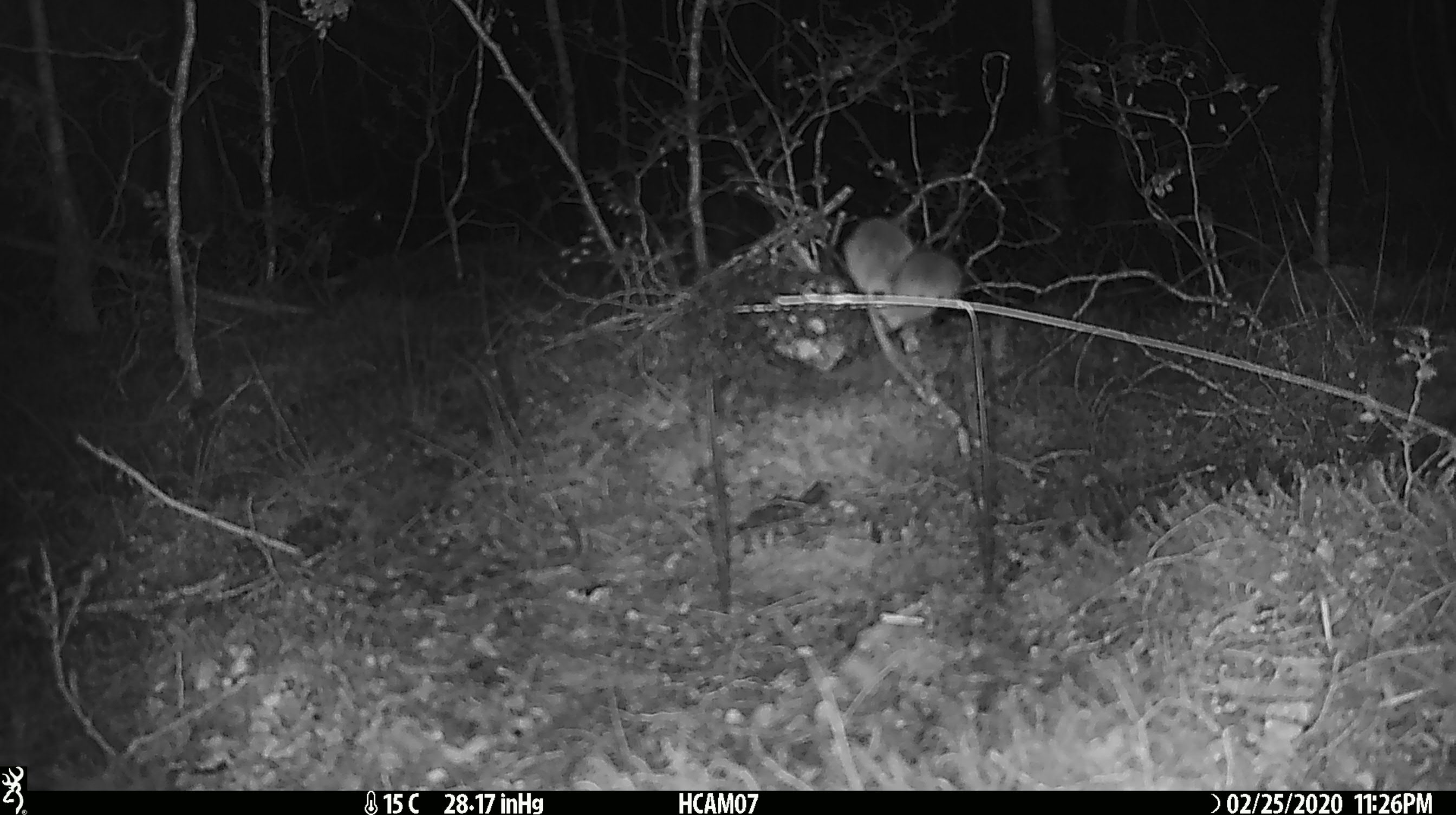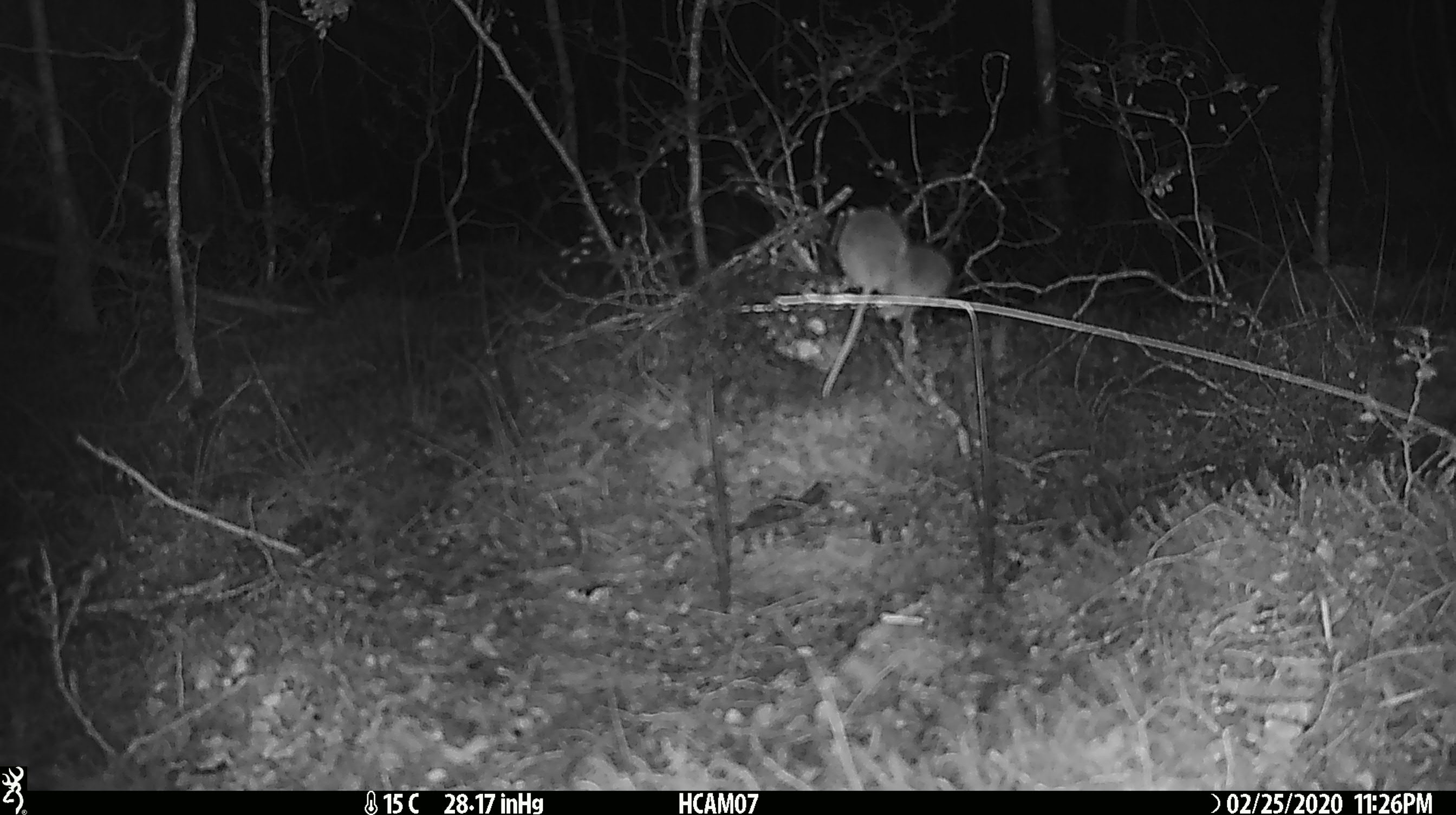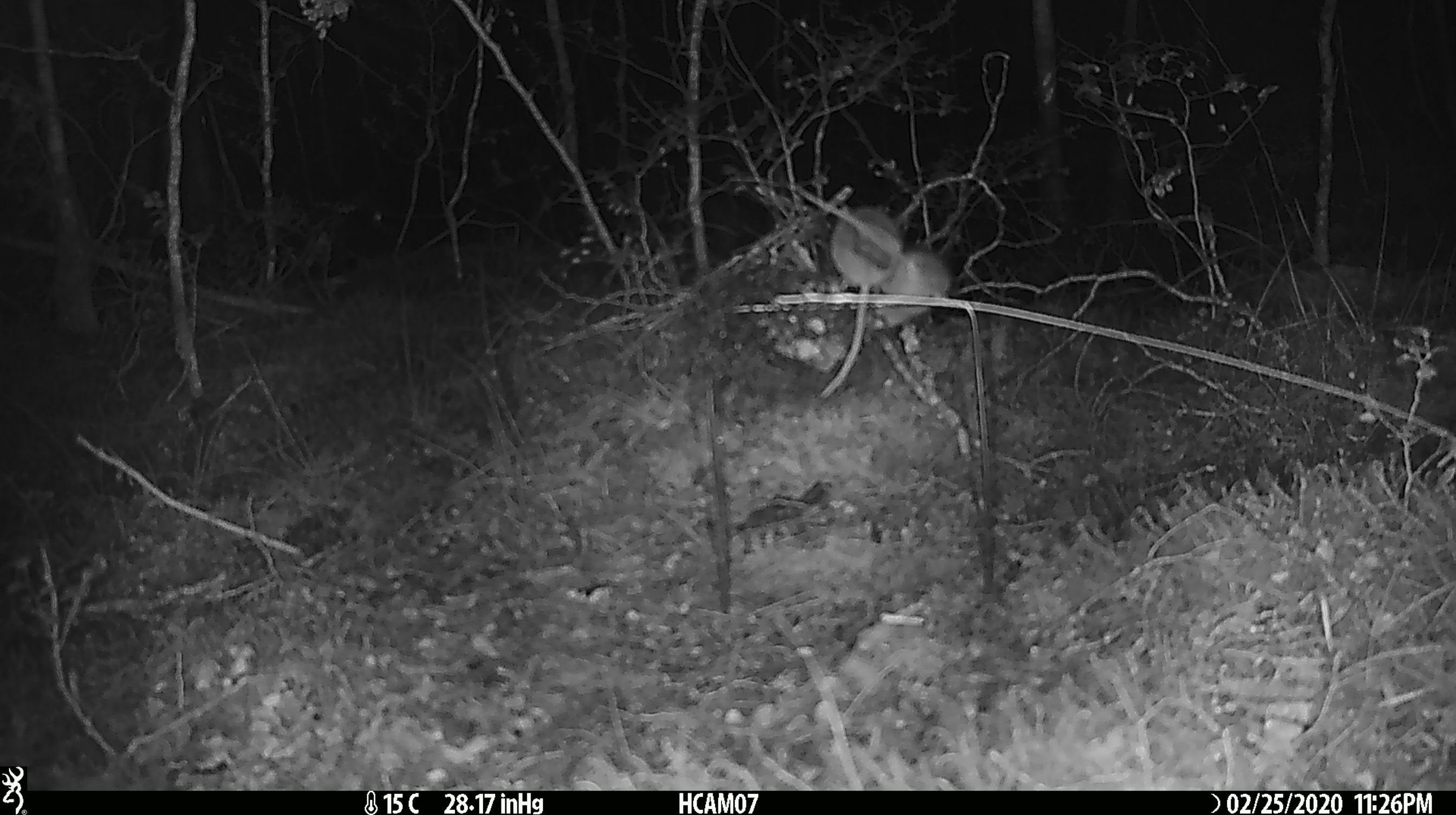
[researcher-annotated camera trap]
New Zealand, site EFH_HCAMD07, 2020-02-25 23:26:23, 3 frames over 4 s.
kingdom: Animalia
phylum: Chordata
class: Mammalia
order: Rodentia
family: Muridae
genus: Mus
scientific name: Mus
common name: mouse